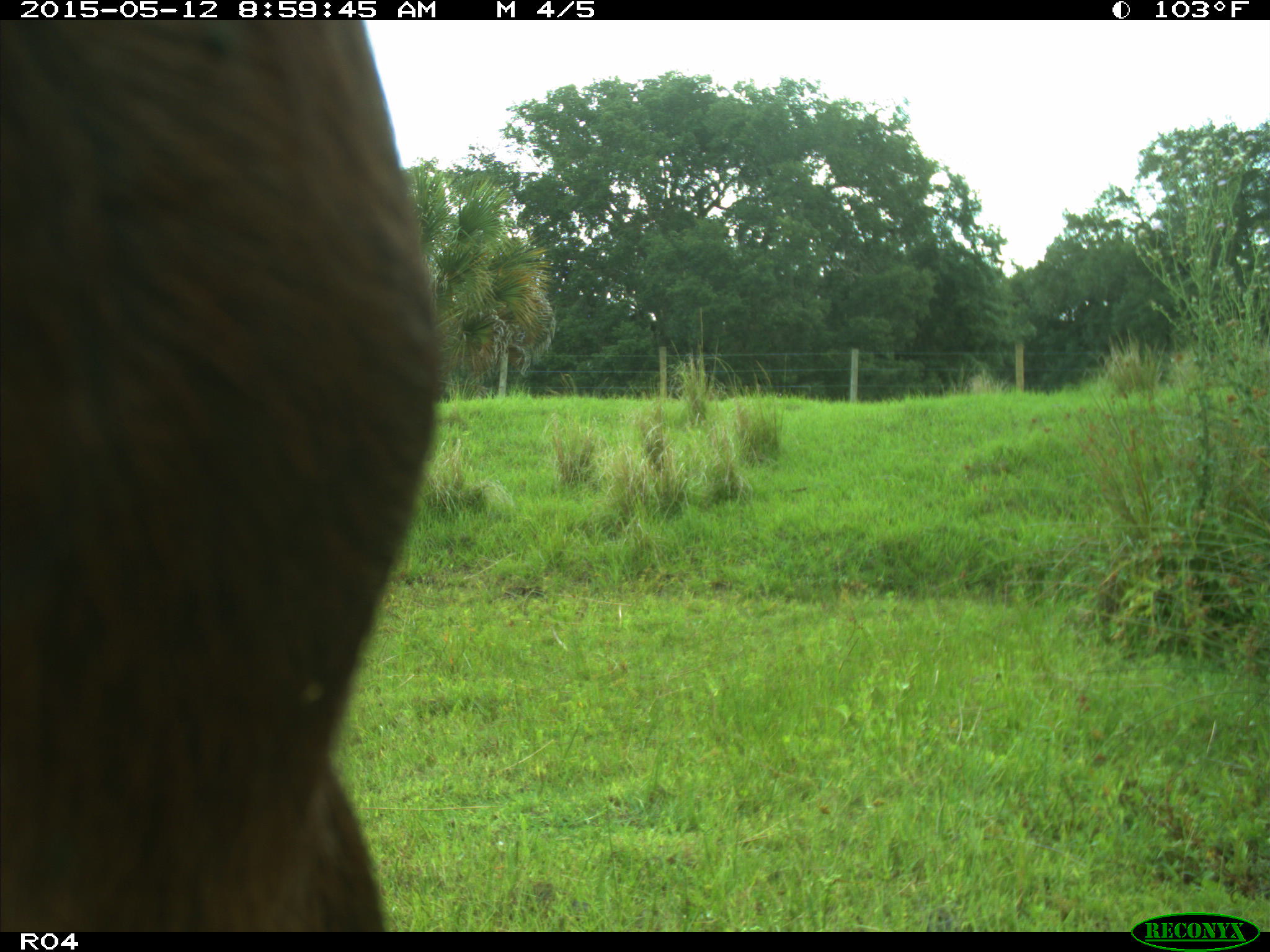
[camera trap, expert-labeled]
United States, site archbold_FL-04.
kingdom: Animalia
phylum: Chordata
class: Mammalia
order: Artiodactyla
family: Bovidae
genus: Bos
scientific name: Bos taurus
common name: domestic cow